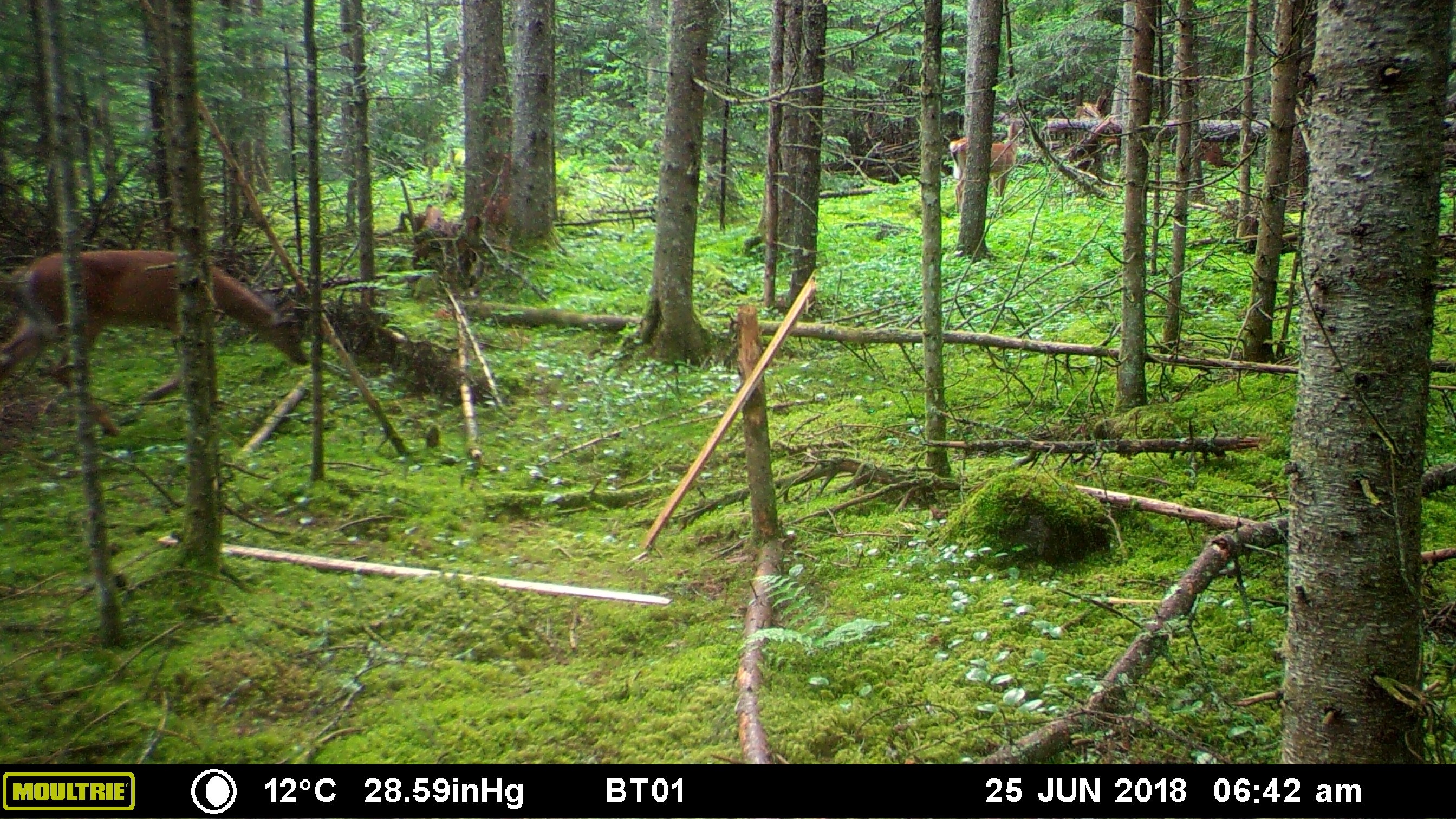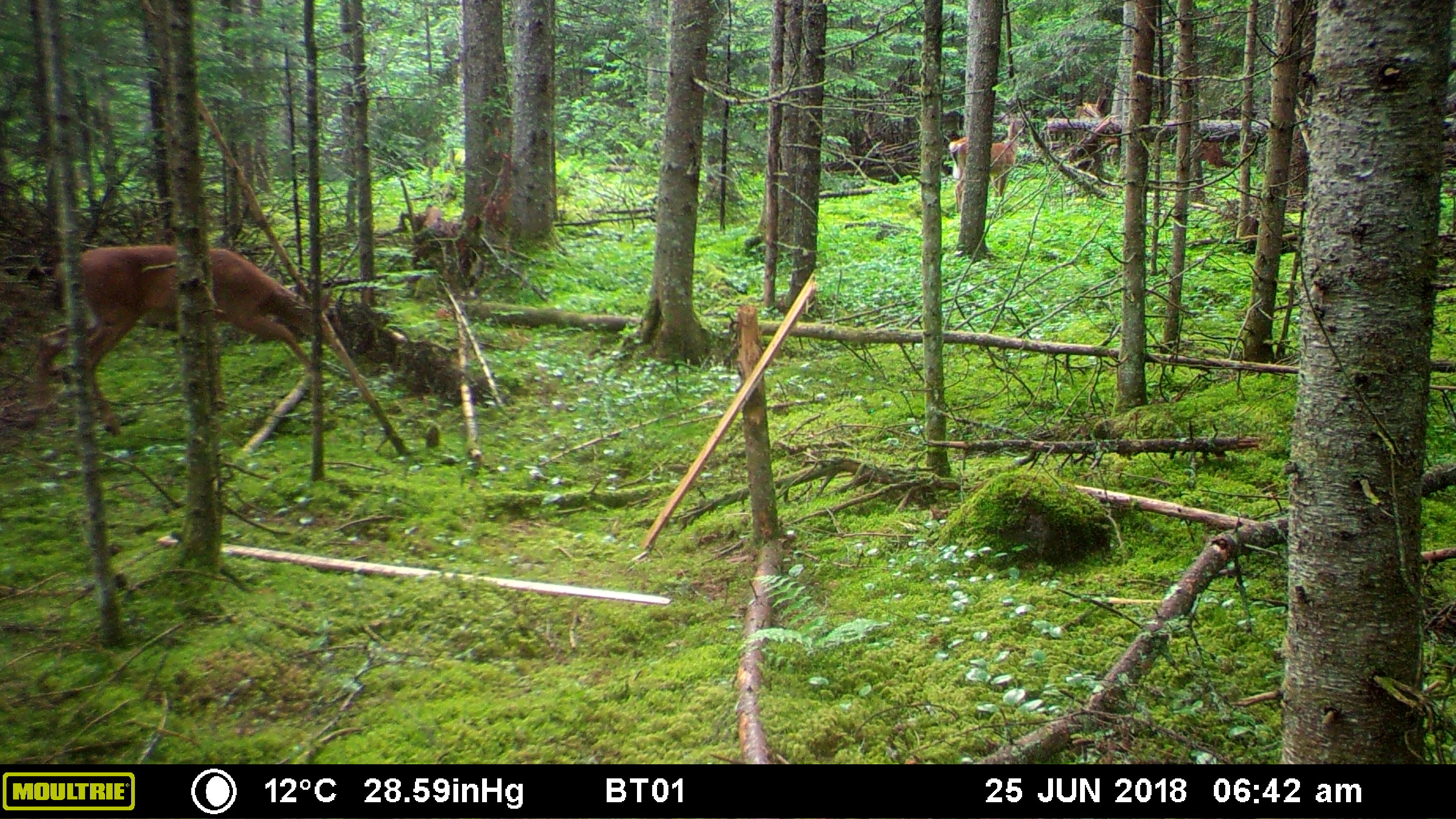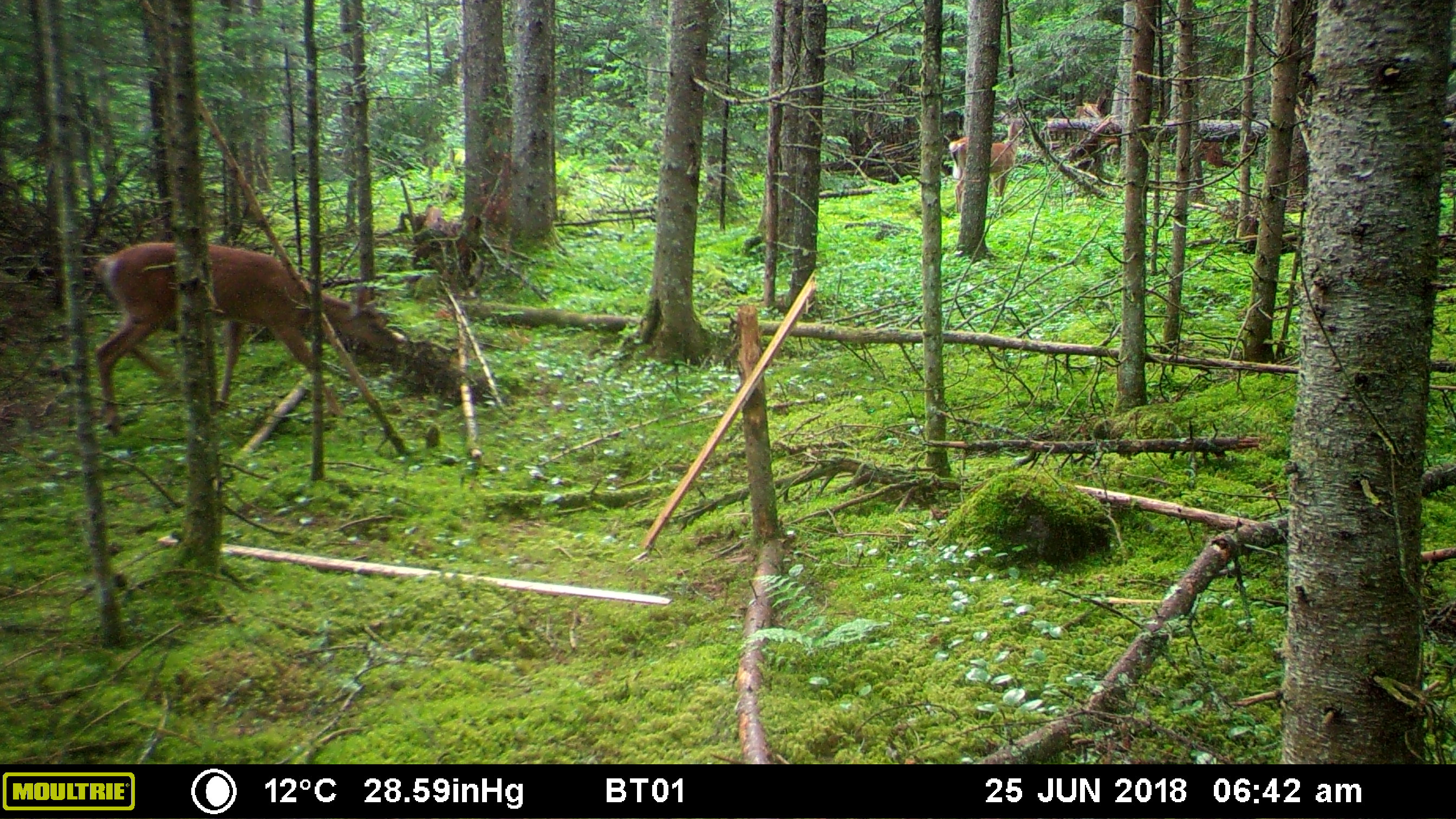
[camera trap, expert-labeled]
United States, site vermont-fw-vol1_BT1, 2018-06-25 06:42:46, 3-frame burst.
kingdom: Animalia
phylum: Chordata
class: Mammalia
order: Artiodactyla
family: Cervidae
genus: Odocoileus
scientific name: Odocoileus virginianus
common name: white-tailed deer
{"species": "white-tailed deer (Odocoileus virginianus)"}